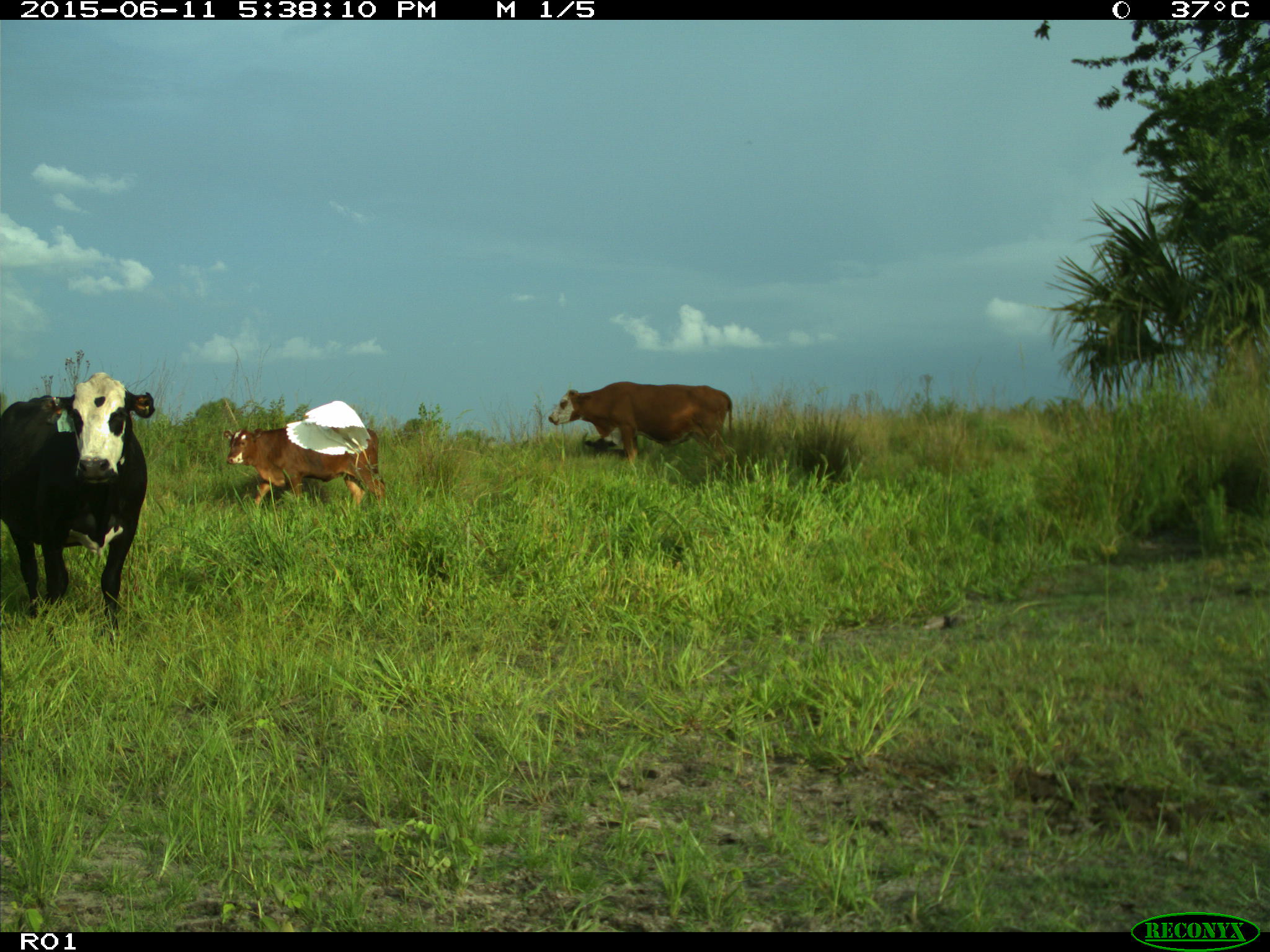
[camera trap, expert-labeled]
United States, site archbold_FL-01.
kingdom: Animalia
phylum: Chordata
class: Mammalia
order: Artiodactyla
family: Bovidae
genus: Bos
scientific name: Bos taurus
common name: domestic cow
Bos taurus (domestic cow).